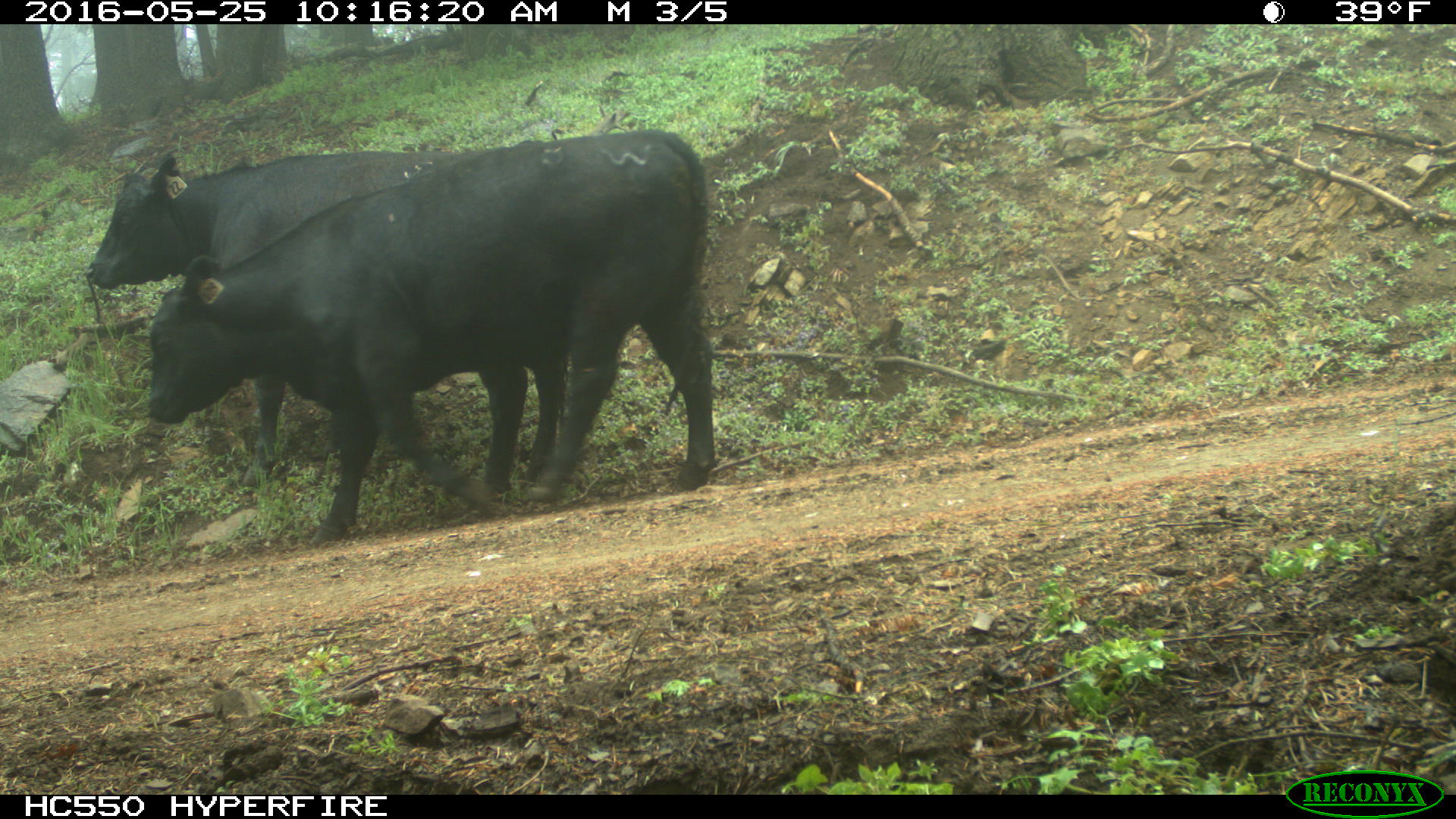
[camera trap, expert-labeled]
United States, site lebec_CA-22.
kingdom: Animalia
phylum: Chordata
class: Mammalia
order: Artiodactyla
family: Bovidae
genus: Bos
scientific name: Bos taurus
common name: domestic cow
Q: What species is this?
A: Bos taurus (domestic cow).